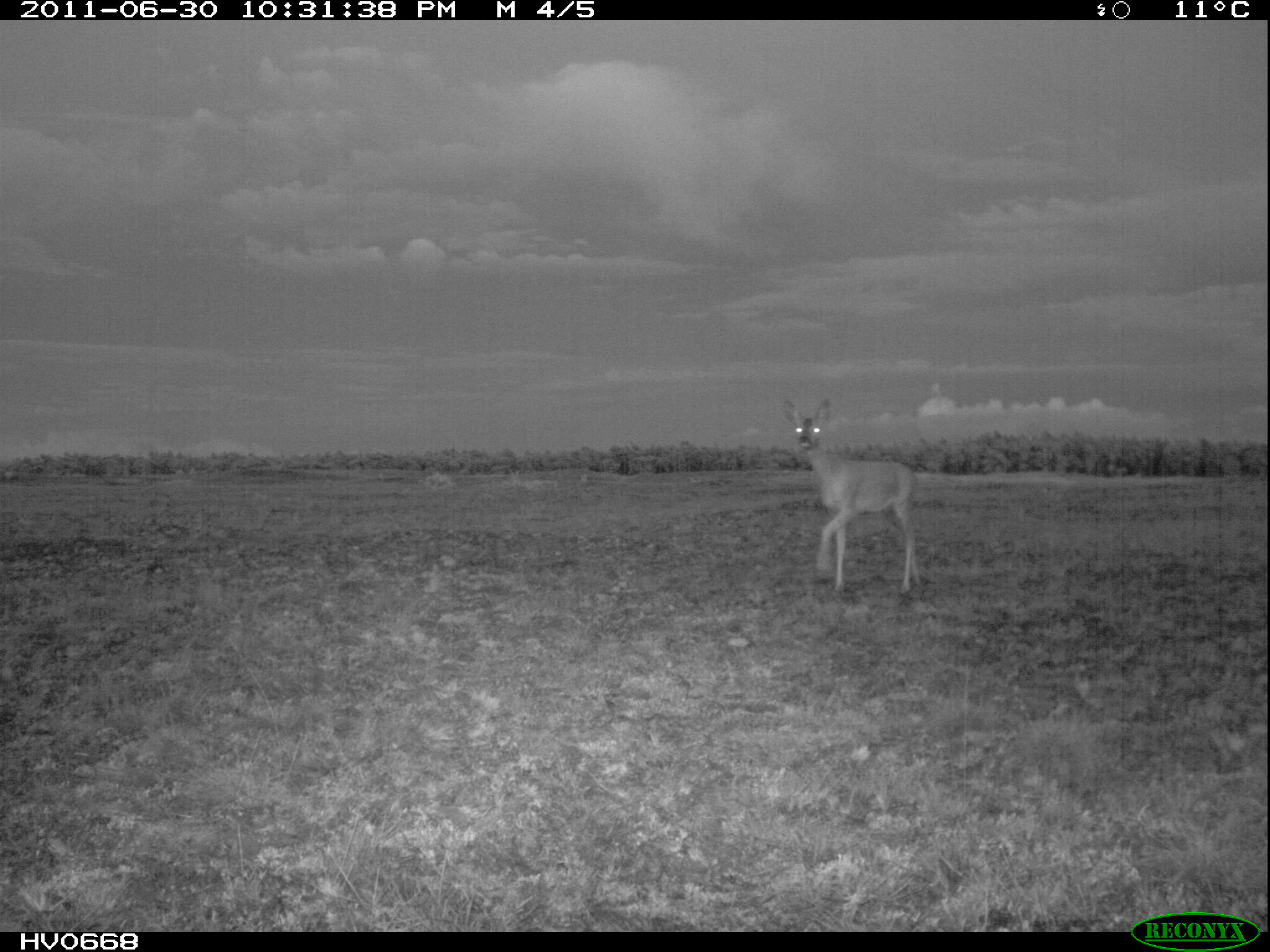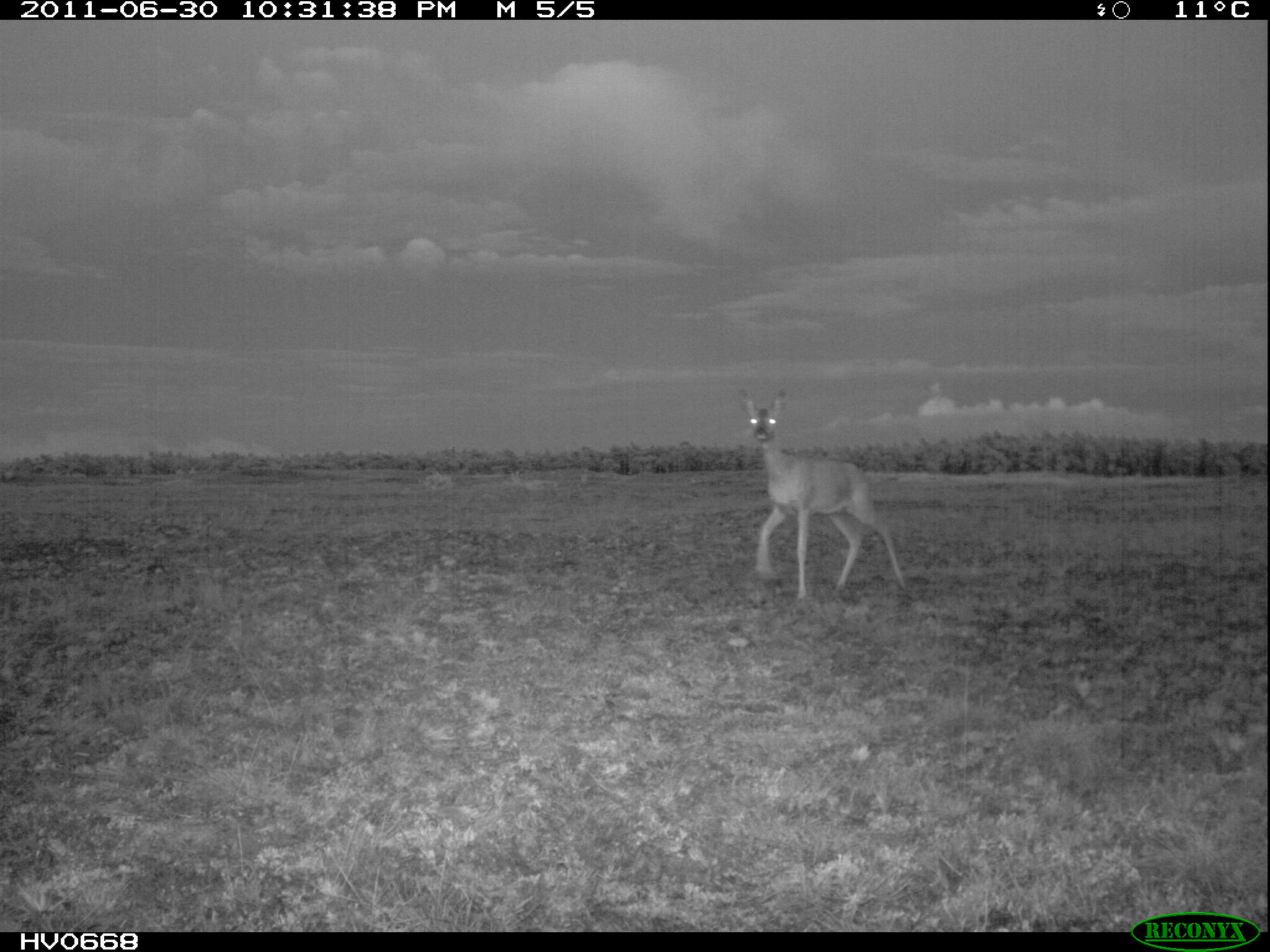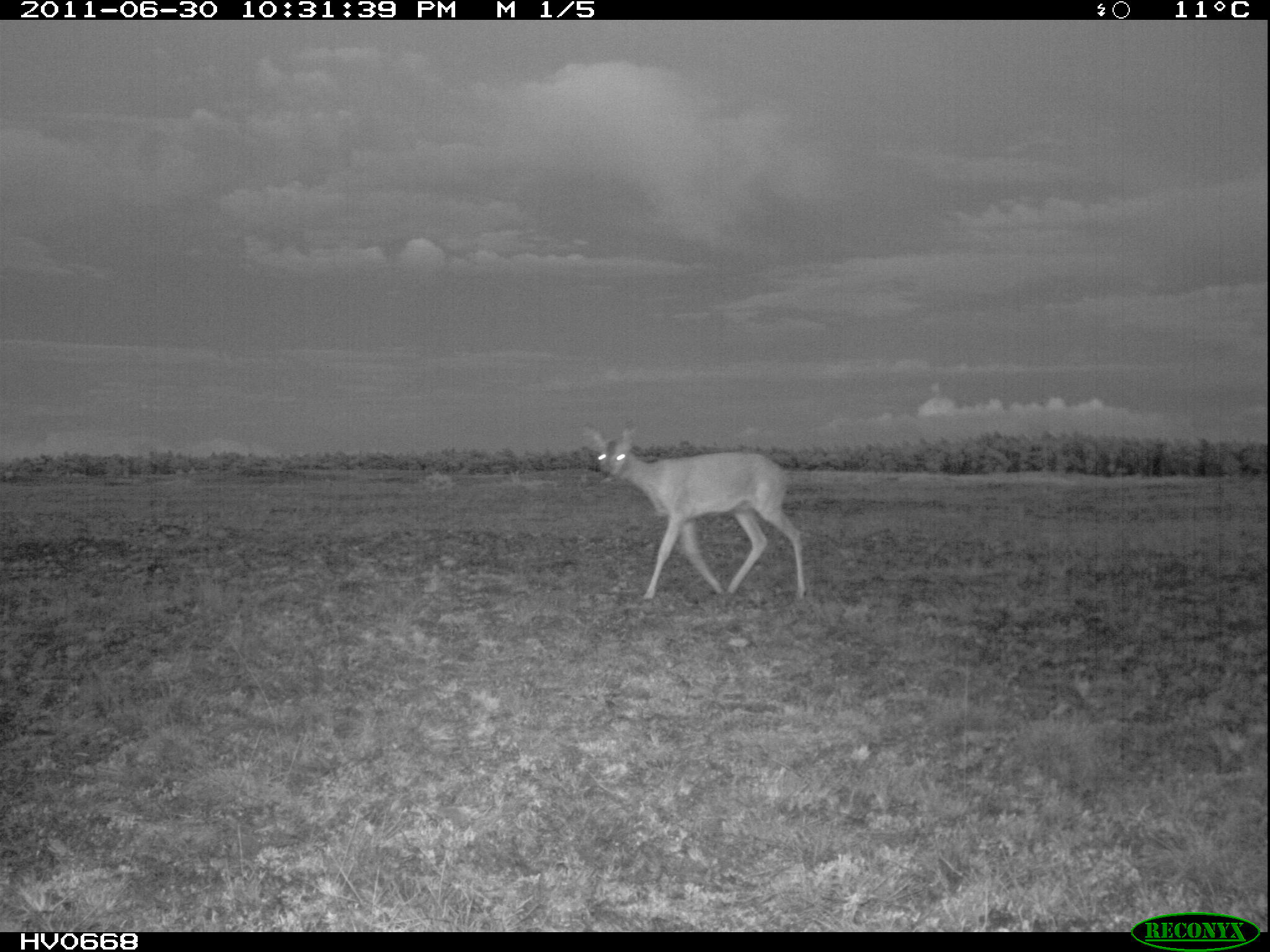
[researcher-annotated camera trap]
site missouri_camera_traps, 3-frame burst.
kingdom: Animalia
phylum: Chordata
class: Mammalia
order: Artiodactyla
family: Cervidae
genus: Capreolus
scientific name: Capreolus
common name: roe deer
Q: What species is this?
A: Roe deer (Capreolus).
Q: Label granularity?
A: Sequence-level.